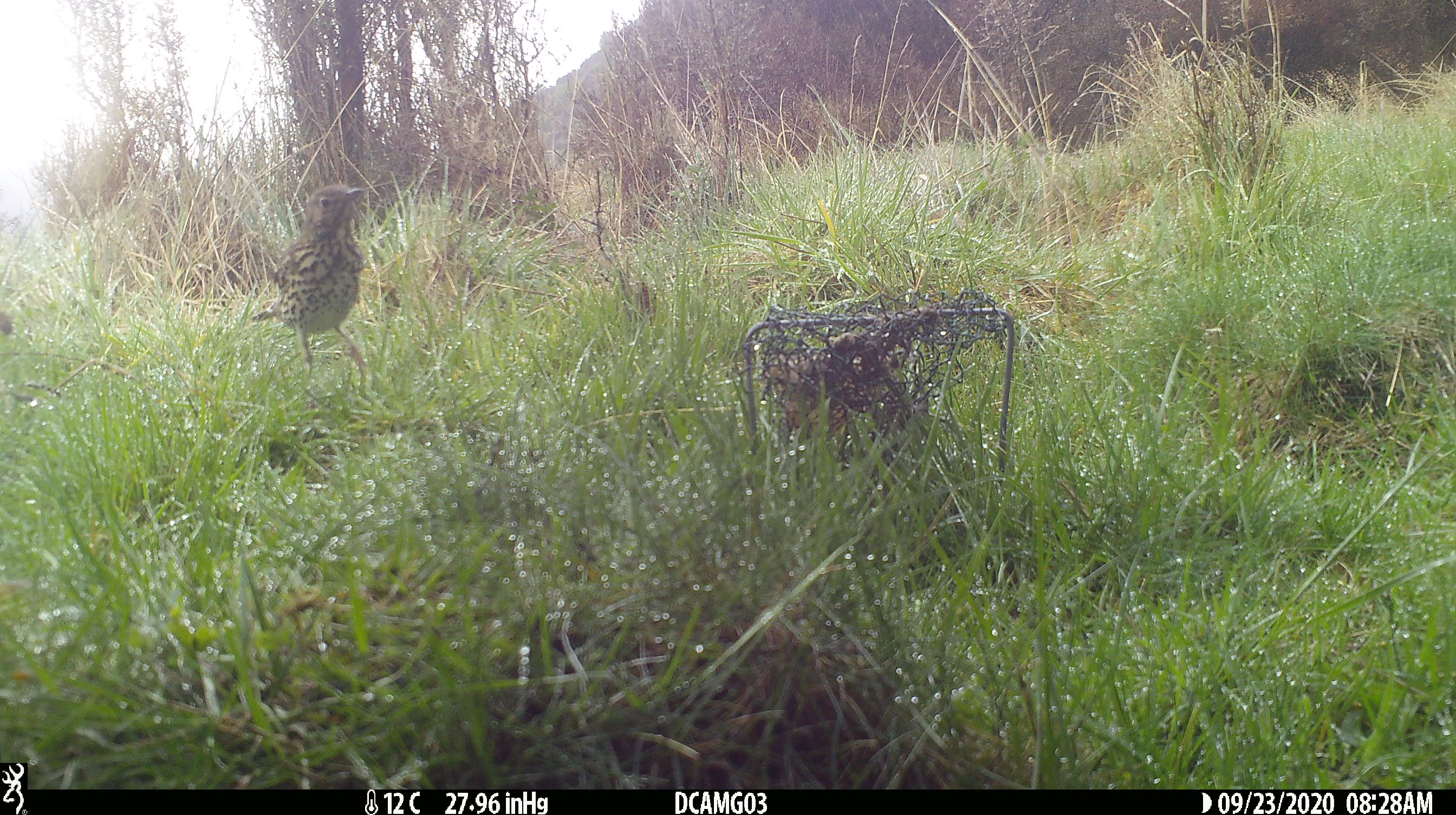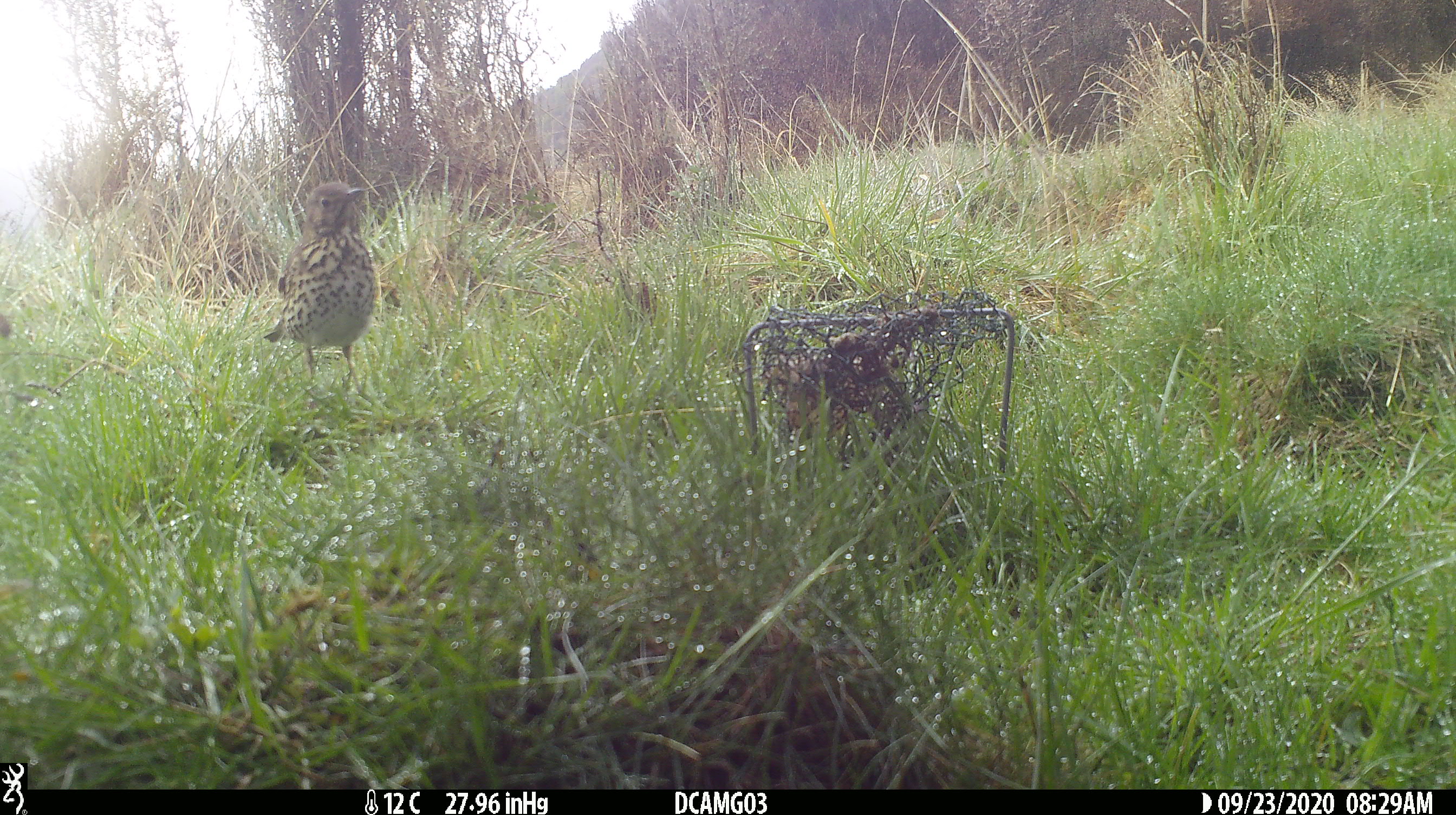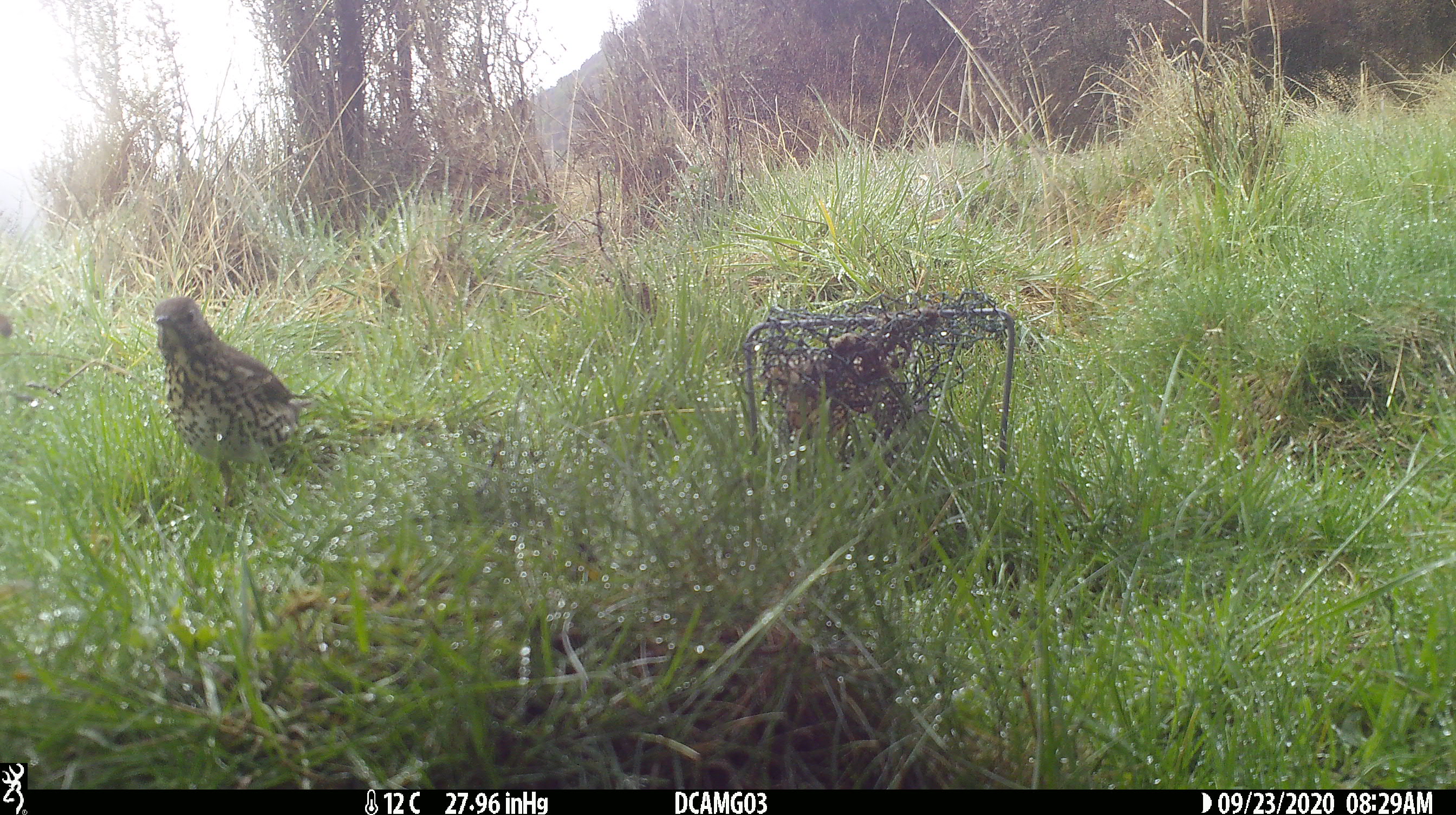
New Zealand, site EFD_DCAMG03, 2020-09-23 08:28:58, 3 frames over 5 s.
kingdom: Animalia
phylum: Chordata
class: Aves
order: Passeriformes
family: Turdidae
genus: Turdus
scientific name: Turdus philomelos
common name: song thrush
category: thrush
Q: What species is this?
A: Thrush (song thrush) (Turdus philomelos).